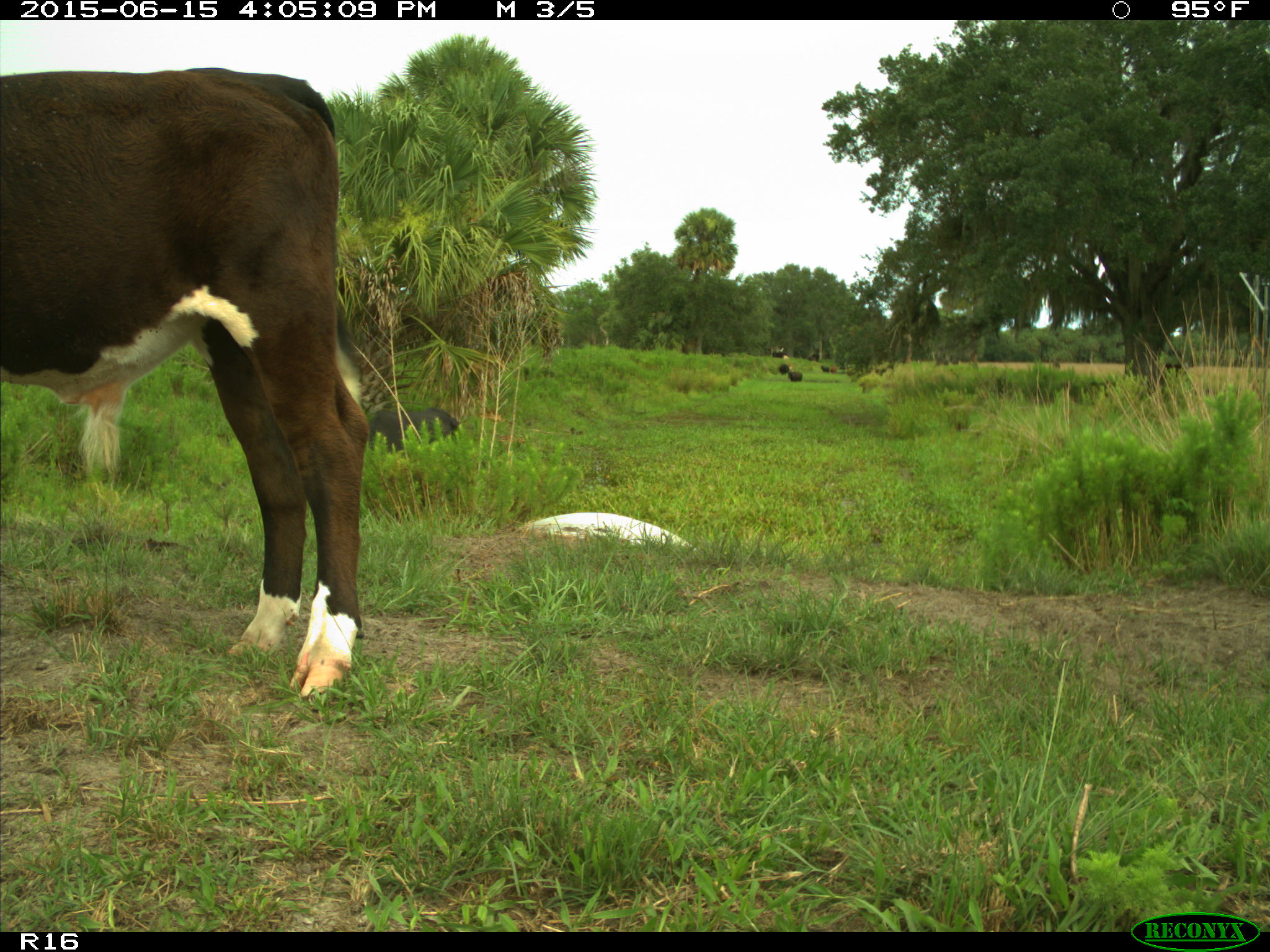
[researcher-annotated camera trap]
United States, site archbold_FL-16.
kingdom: Animalia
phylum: Chordata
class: Mammalia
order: Artiodactyla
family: Bovidae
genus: Bos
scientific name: Bos taurus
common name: domestic cow